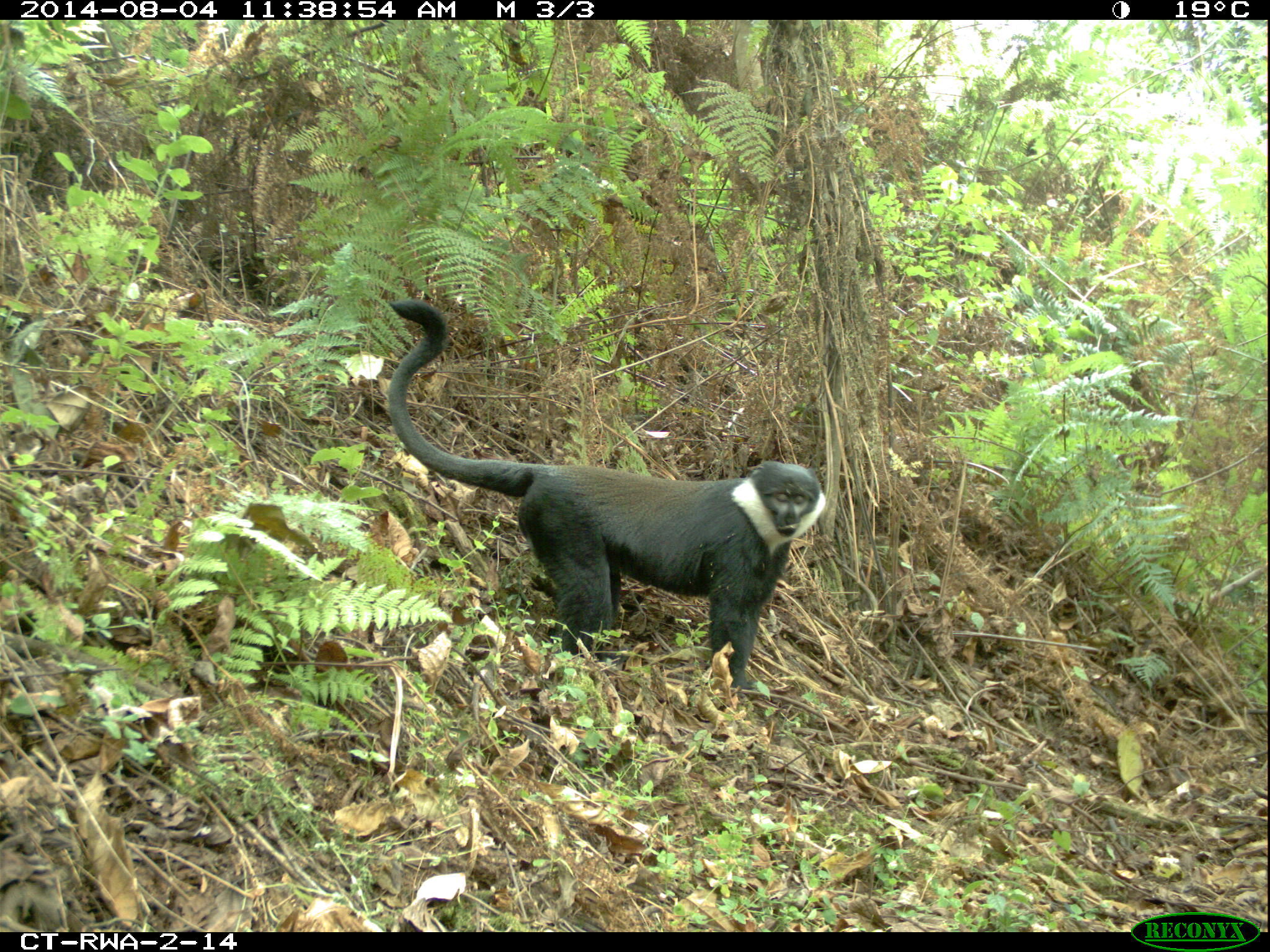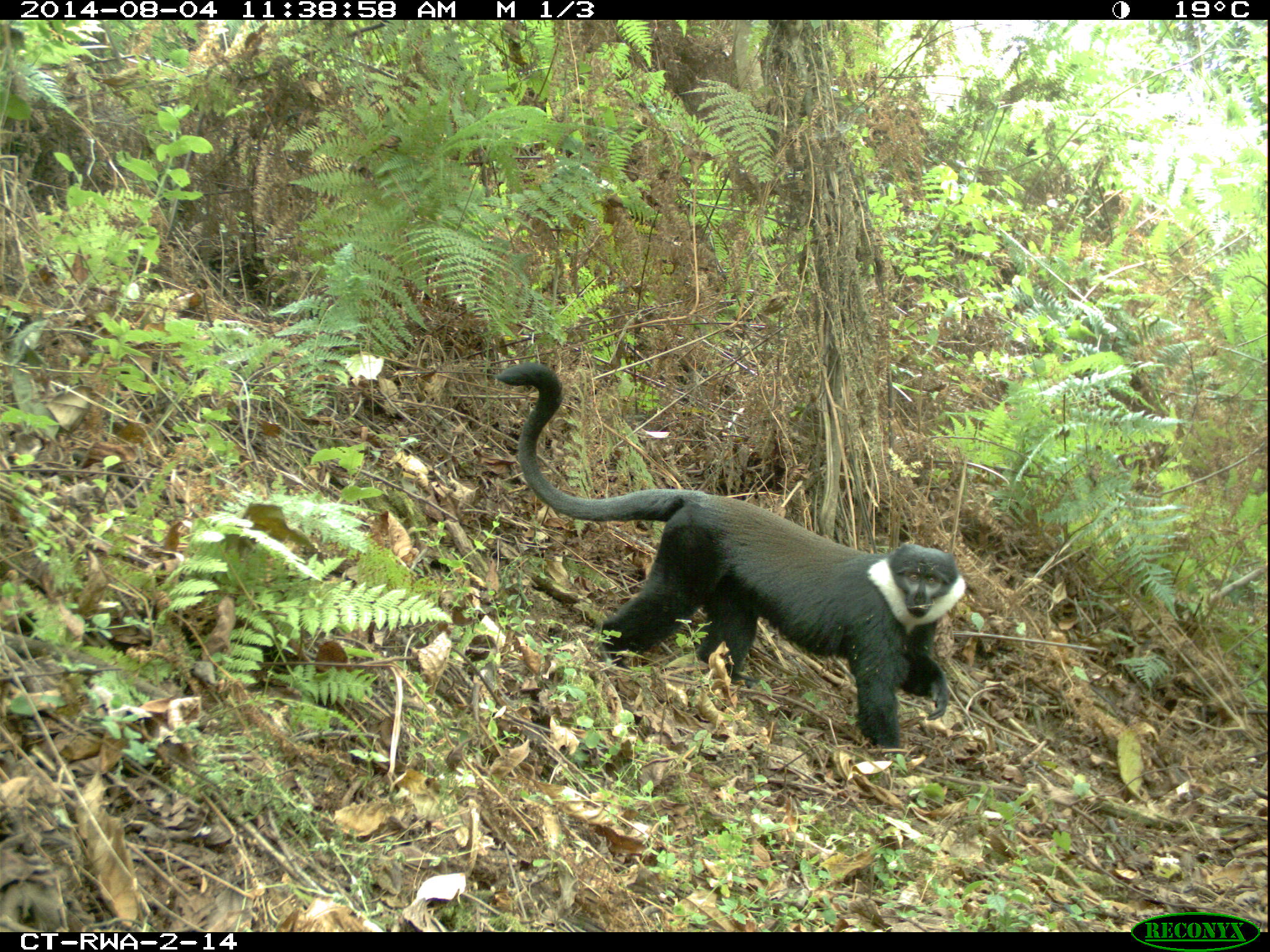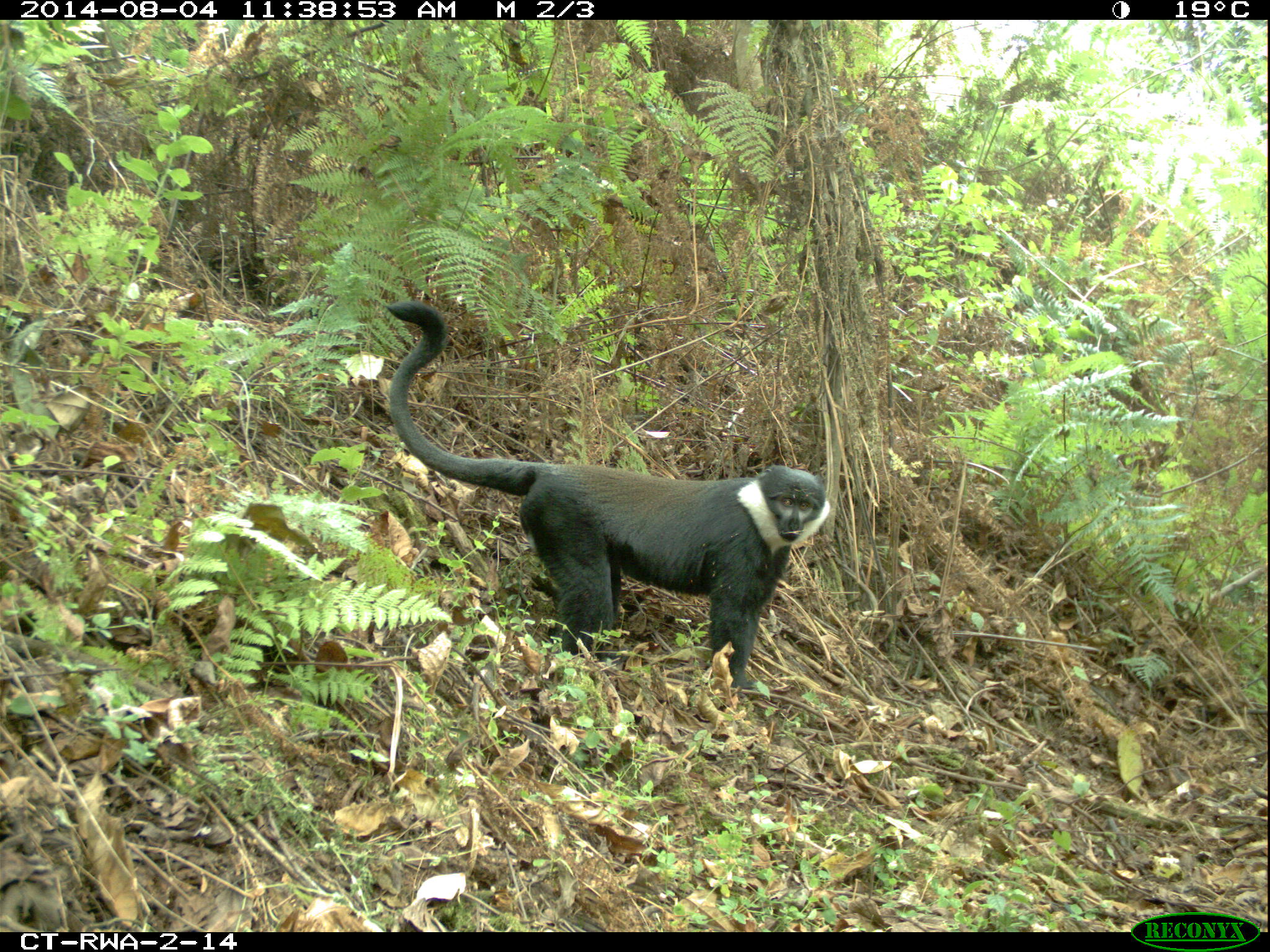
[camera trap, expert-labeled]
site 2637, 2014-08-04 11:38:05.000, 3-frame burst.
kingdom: Animalia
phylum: Chordata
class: Mammalia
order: Primates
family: Cercopithecidae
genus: Allochrocebus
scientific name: Allochrocebus lhoesti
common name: l'hoest's monkey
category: cercopithecus lhoesti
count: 1